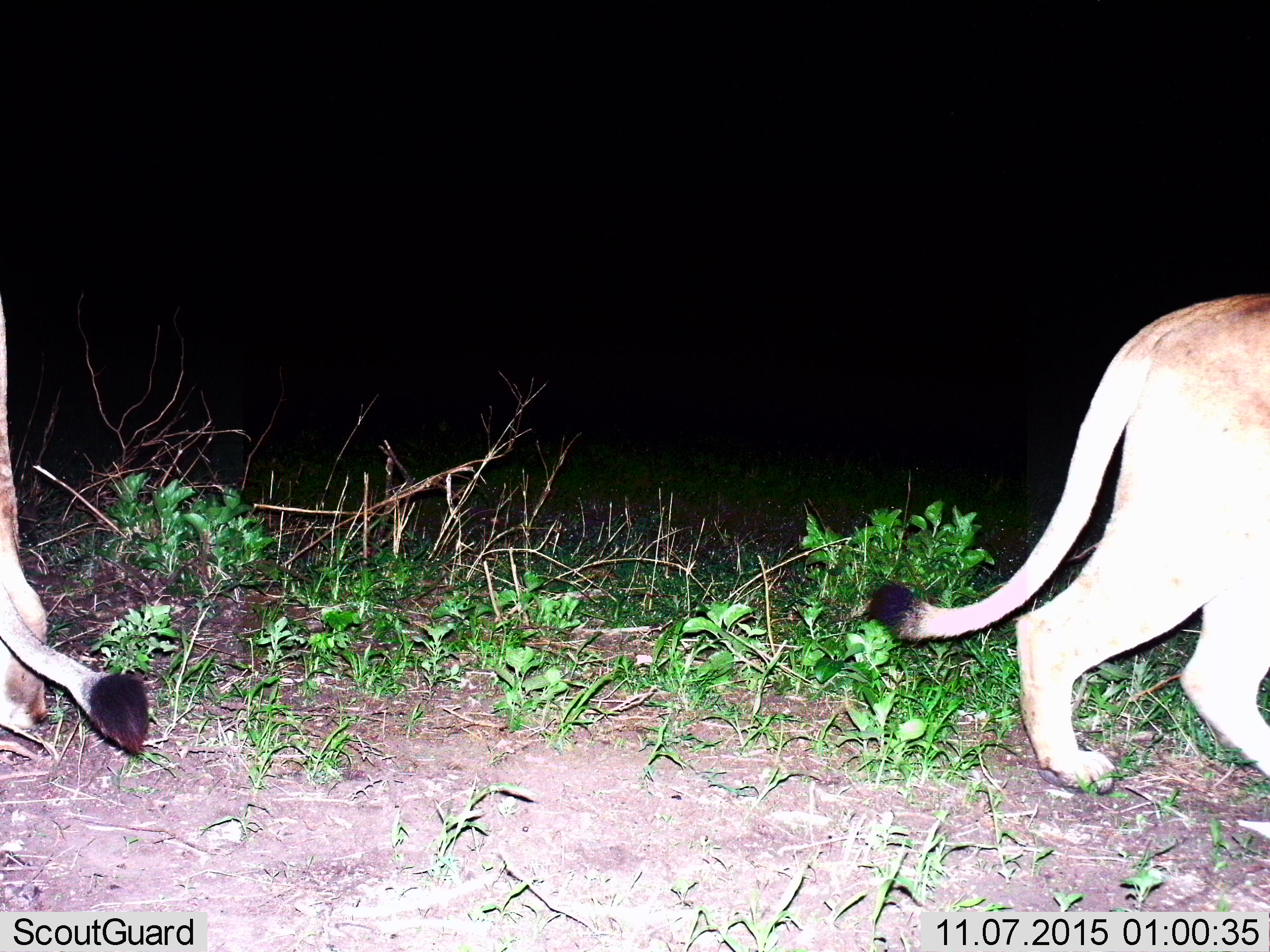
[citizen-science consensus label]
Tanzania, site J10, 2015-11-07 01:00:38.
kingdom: Animalia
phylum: Chordata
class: Mammalia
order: Carnivora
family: Felidae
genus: Panthera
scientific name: Panthera leo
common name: lion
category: lionfemale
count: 2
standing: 40%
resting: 0%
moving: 60%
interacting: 0%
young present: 0%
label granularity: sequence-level